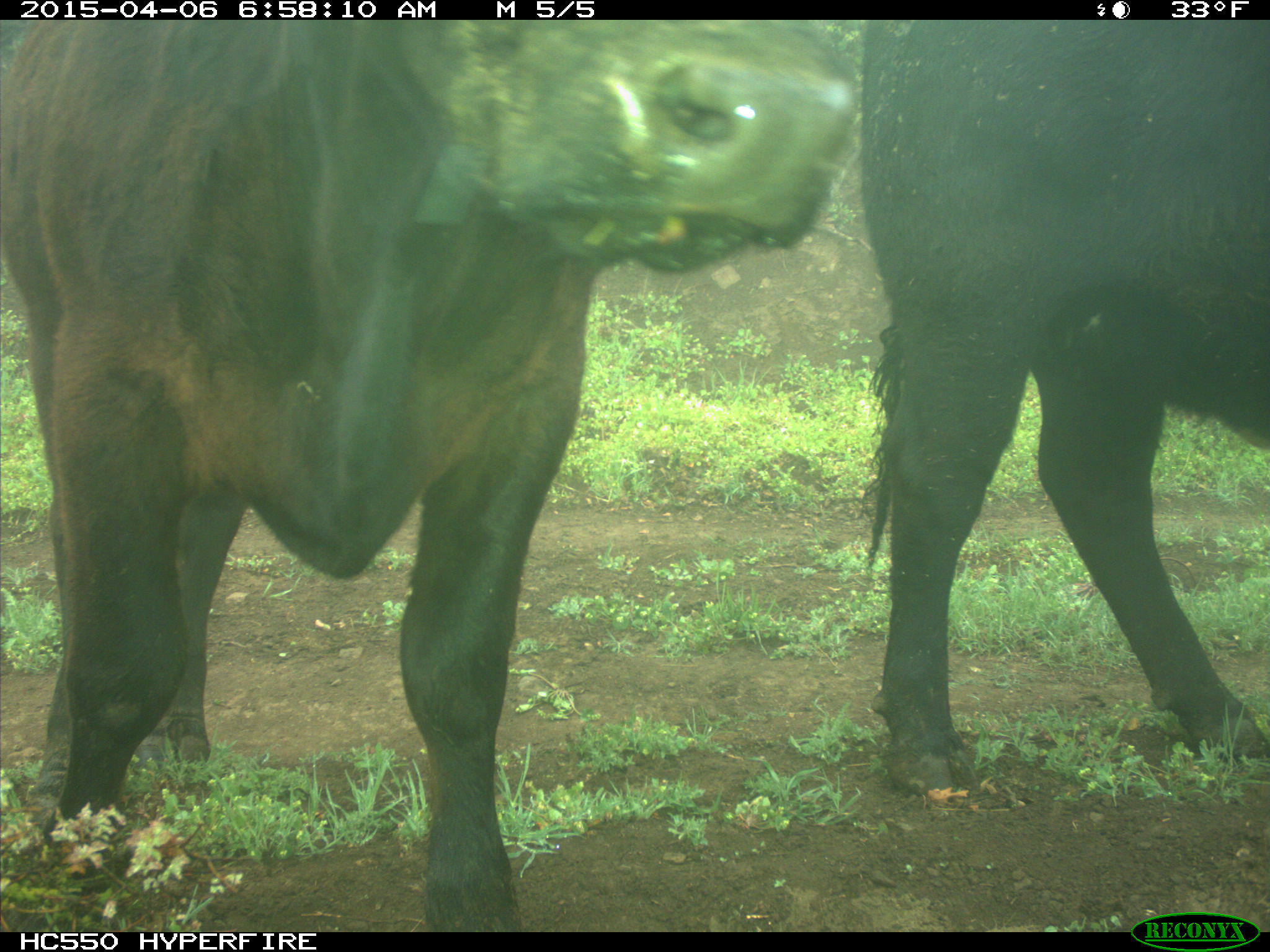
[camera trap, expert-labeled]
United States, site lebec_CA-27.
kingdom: Animalia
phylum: Chordata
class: Mammalia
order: Artiodactyla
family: Bovidae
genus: Bos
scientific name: Bos taurus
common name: domestic cow